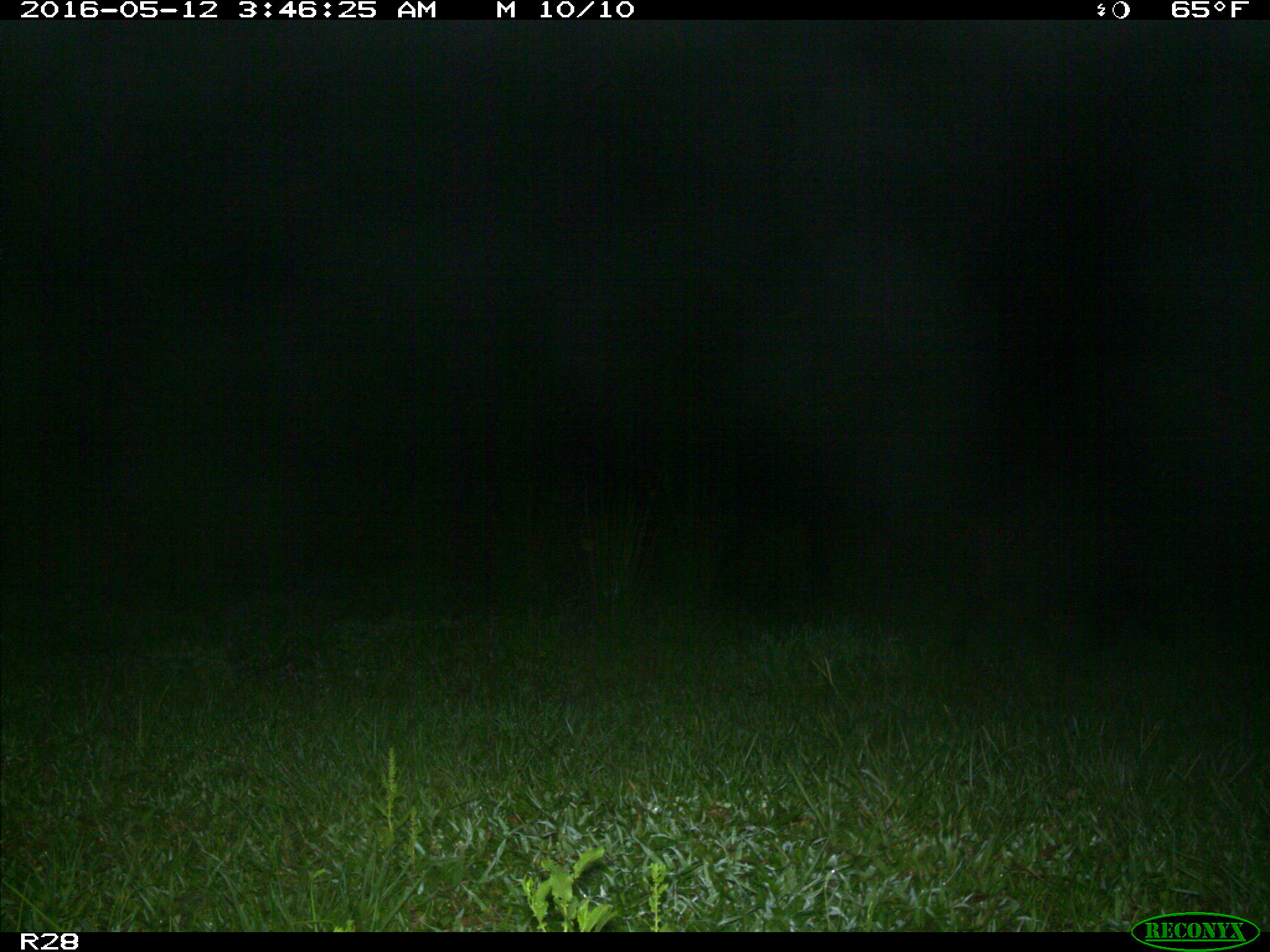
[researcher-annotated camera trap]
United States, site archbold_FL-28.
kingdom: Animalia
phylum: Chordata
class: Mammalia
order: Artiodactyla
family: Suidae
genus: Sus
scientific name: Sus scrofa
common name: wild boar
Sus scrofa (wild boar).